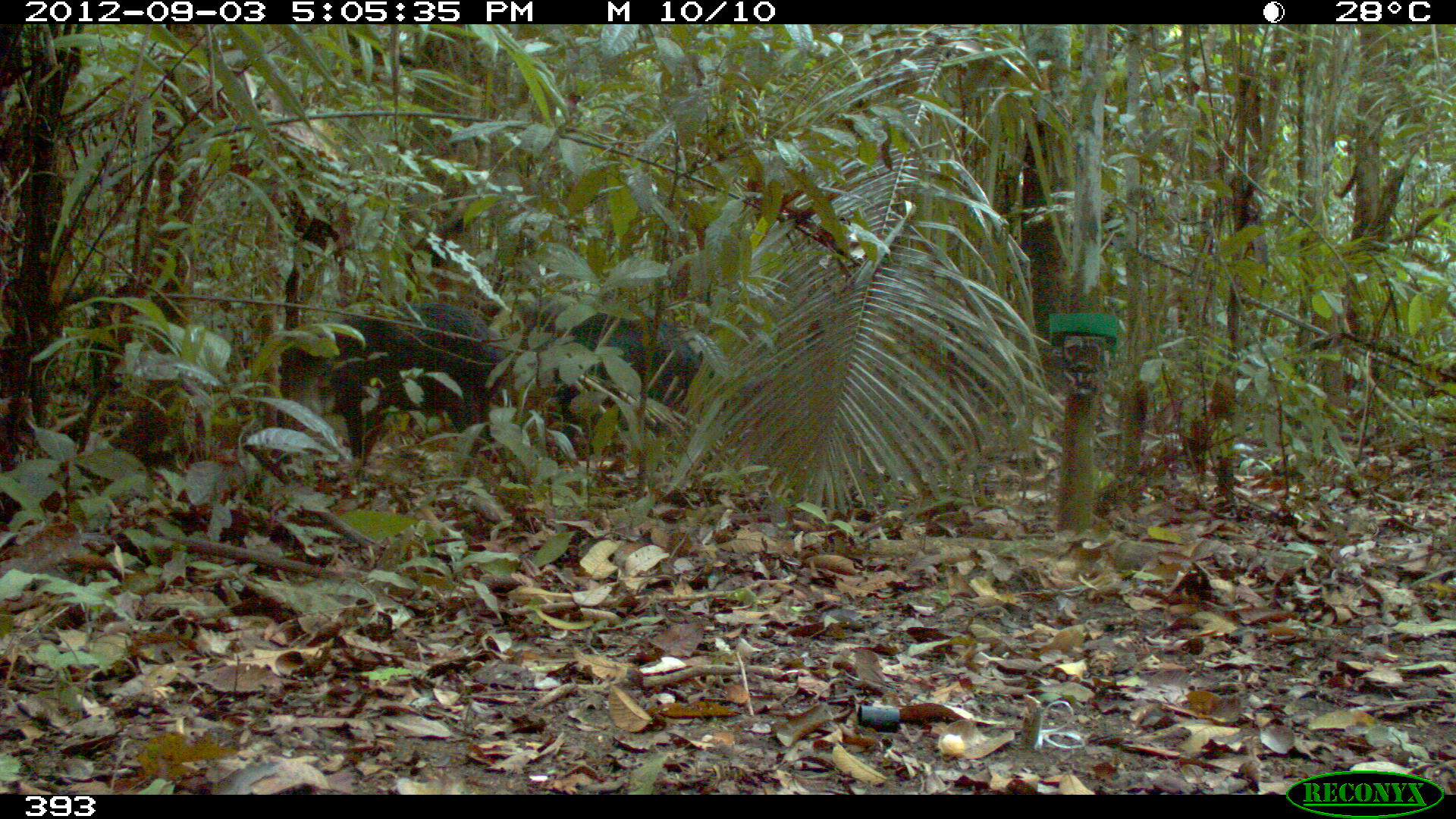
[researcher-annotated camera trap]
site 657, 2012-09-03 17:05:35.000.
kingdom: Animalia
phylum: Chordata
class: Mammalia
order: Artiodactyla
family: Tayassuidae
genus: Tayassu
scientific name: Tayassu pecari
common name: white-lipped peccary